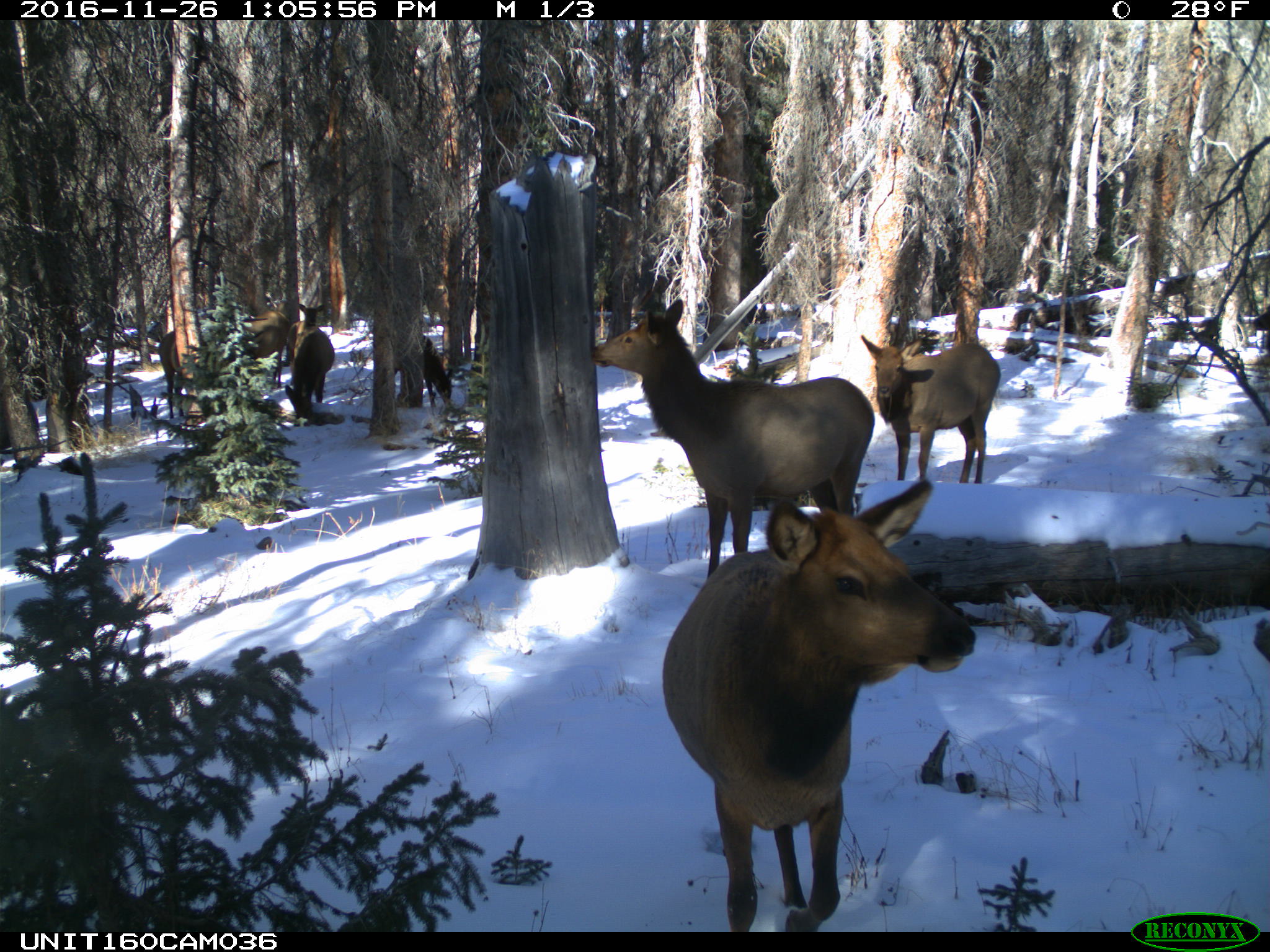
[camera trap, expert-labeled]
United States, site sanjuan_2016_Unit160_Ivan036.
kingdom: Animalia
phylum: Chordata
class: Mammalia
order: Artiodactyla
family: Cervidae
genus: Cervus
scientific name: Cervus elaphus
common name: red deer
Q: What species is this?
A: Cervus elaphus (red deer).